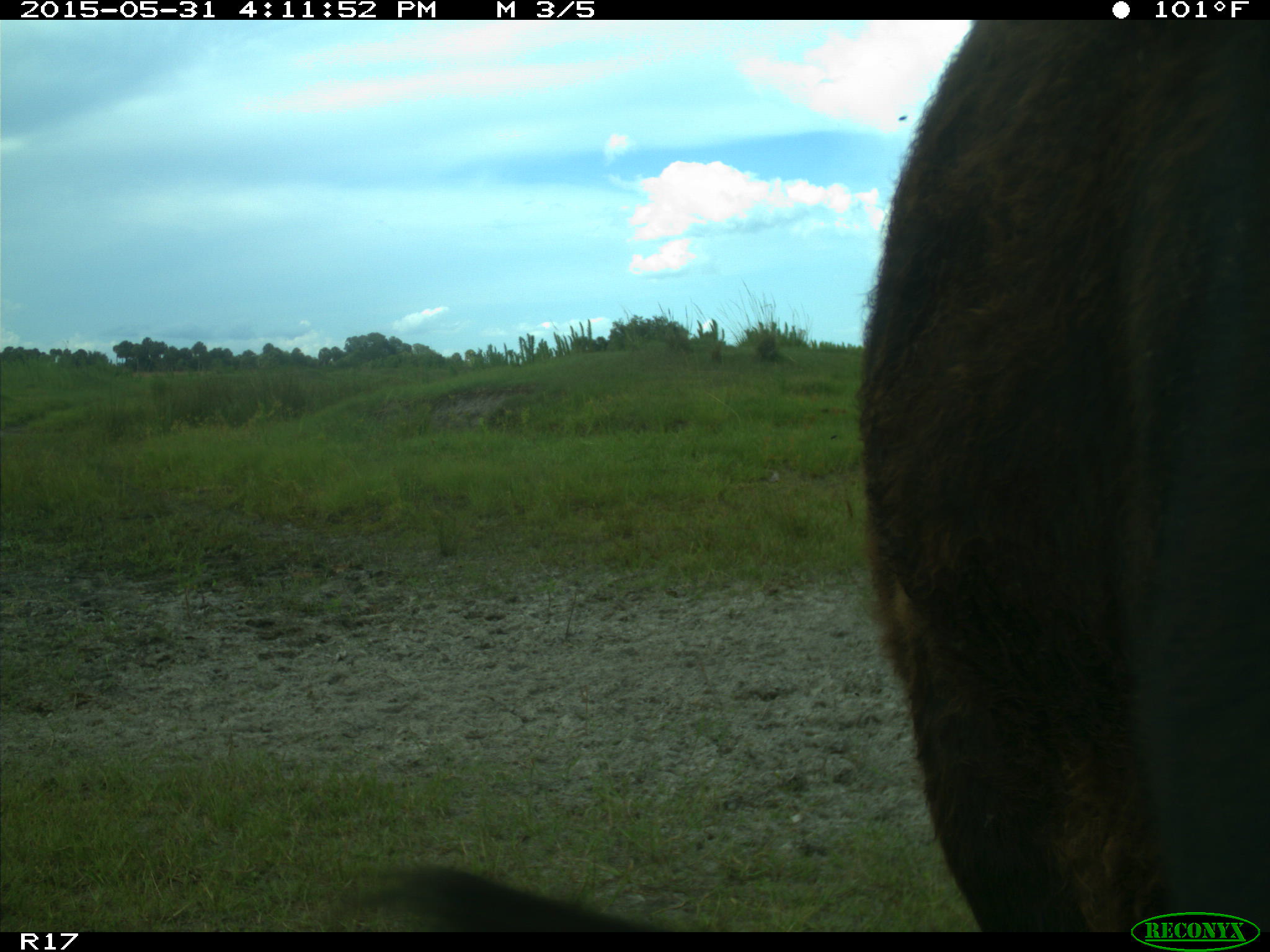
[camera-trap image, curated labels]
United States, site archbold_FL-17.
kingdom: Animalia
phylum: Chordata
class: Mammalia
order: Artiodactyla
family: Bovidae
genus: Bos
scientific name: Bos taurus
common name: domestic cow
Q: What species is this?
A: Bos taurus (domestic cow).